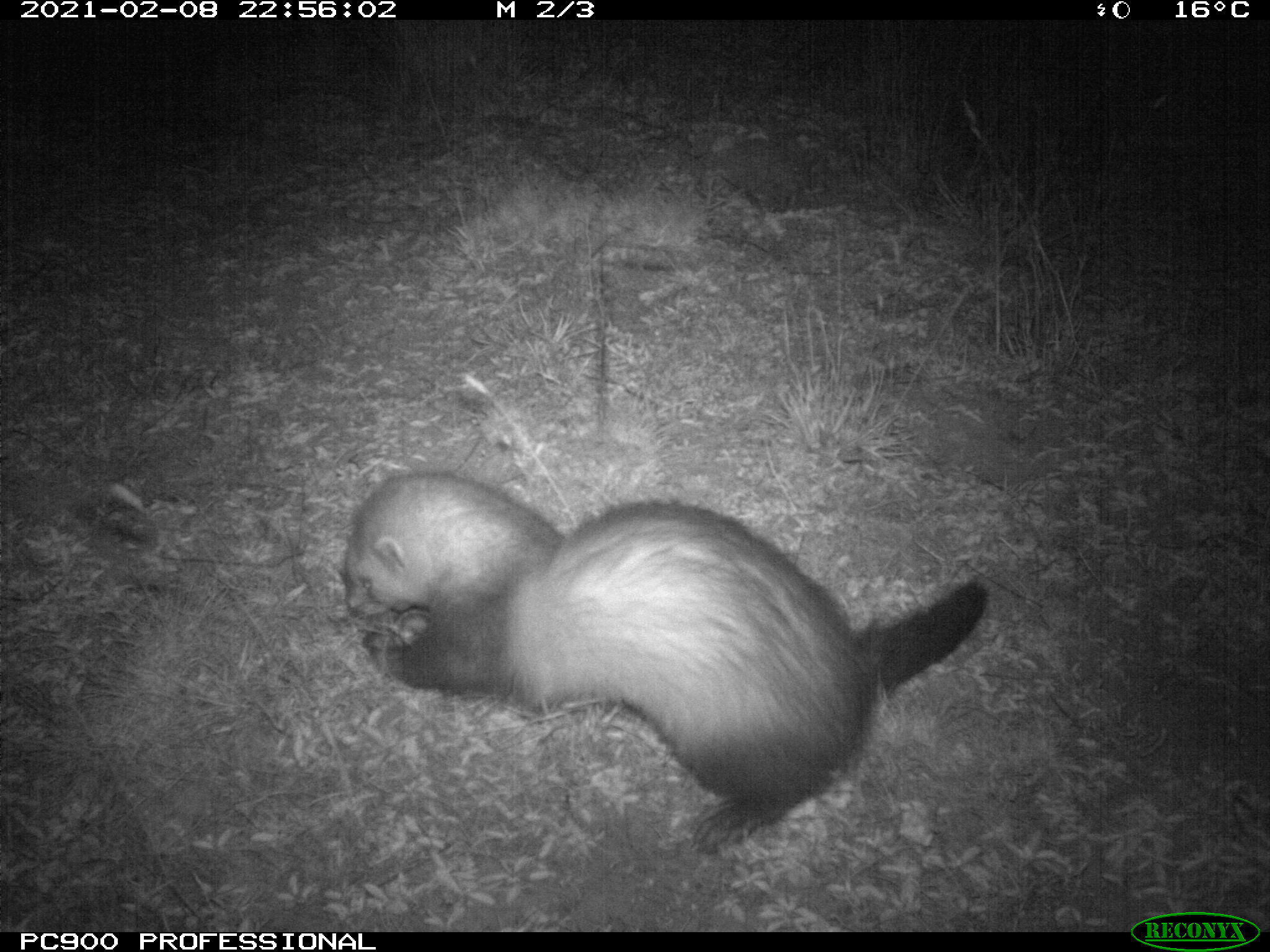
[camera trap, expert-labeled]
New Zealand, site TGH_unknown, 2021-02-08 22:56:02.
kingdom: Animalia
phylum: Chordata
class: Mammalia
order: Carnivora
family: Mustelidae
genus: Mustela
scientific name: Mustela furo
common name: ferret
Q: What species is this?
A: Ferret (Mustela furo).